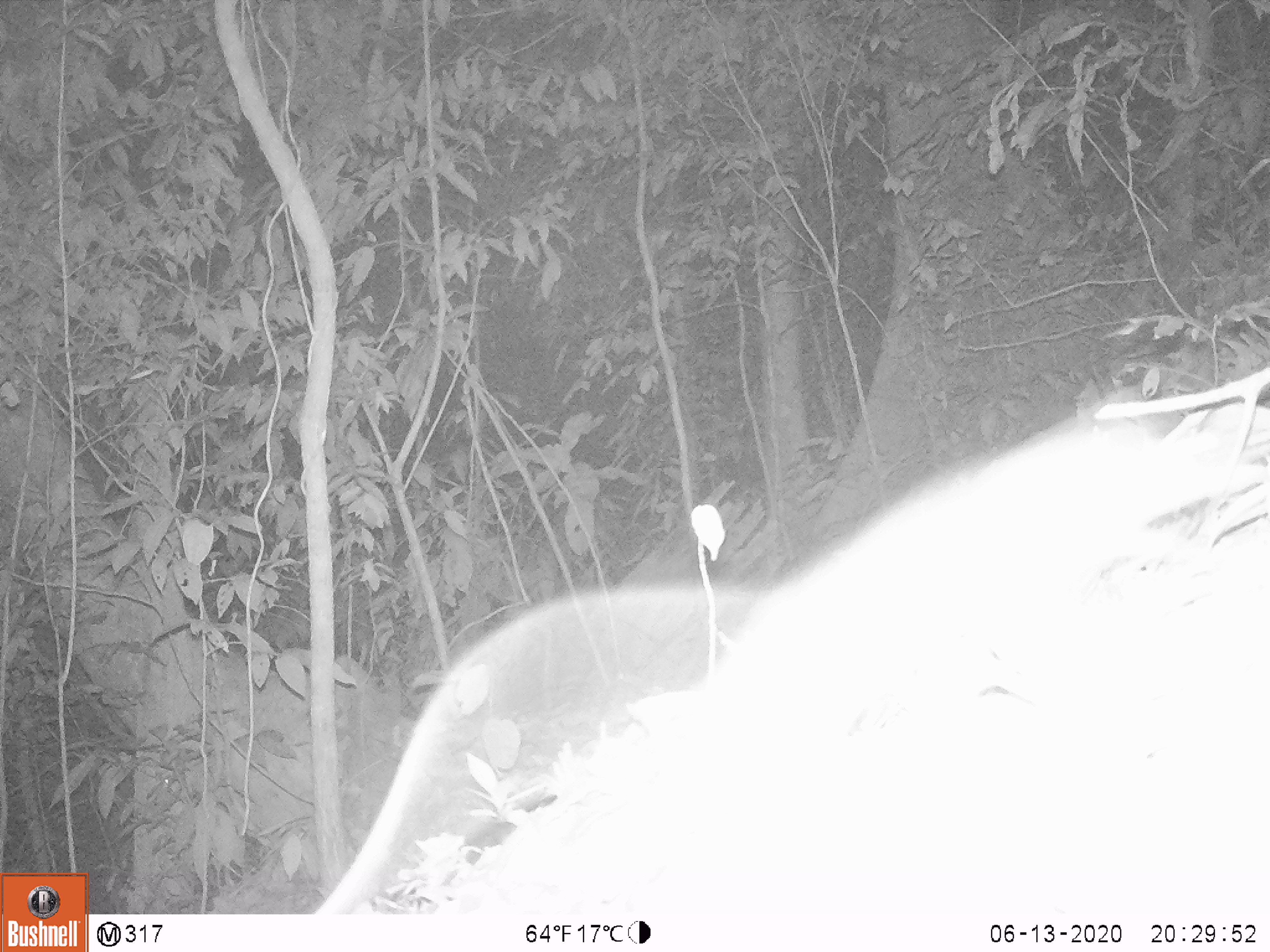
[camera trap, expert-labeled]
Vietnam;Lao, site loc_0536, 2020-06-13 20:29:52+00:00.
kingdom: Animalia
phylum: Chordata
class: Mammalia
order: Rodentia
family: Muridae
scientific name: Muridae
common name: old-world mice and rats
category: unidentified murid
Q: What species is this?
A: Unidentified murid (old-world mice and rats) (Muridae).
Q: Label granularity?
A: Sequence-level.